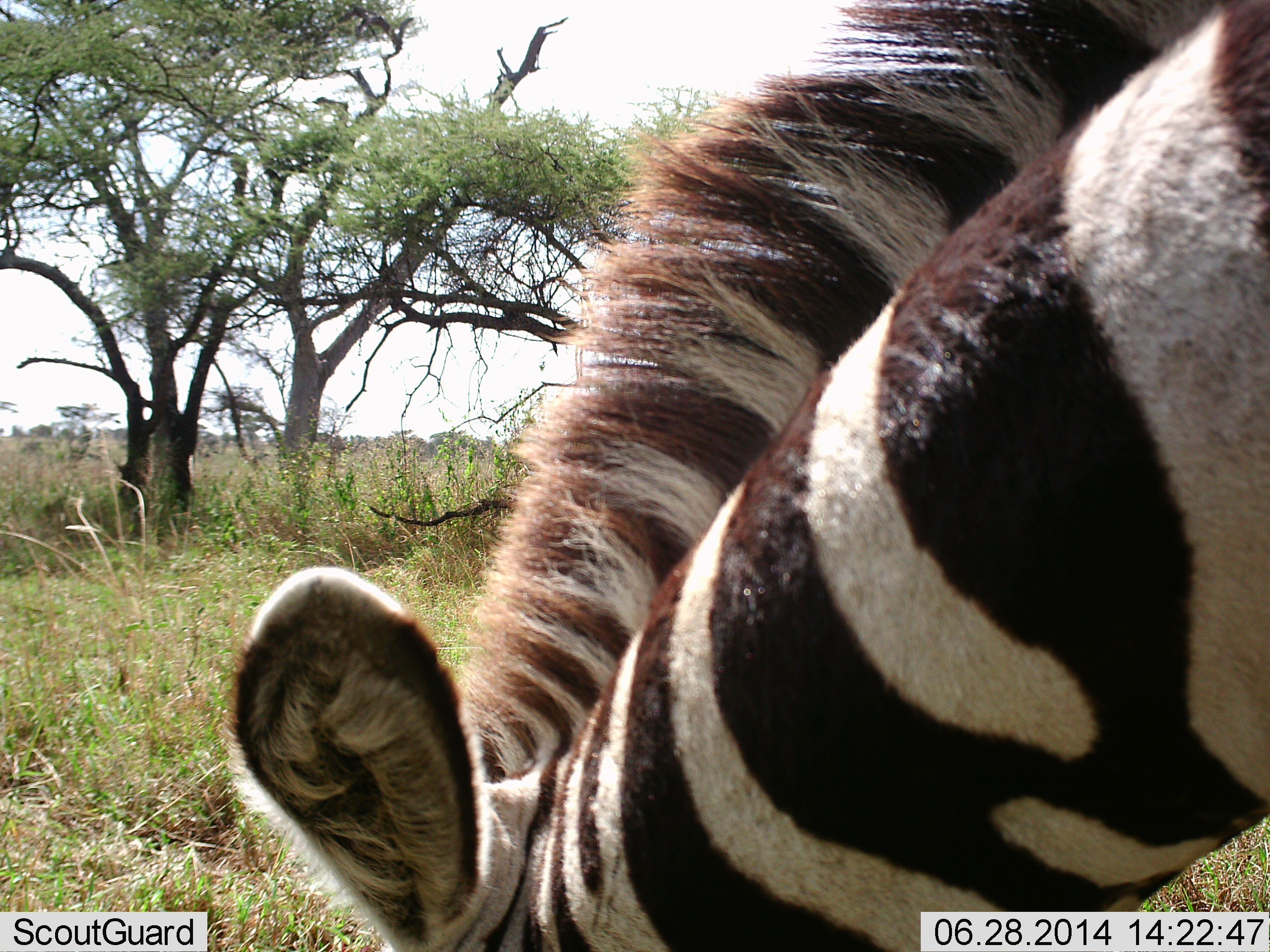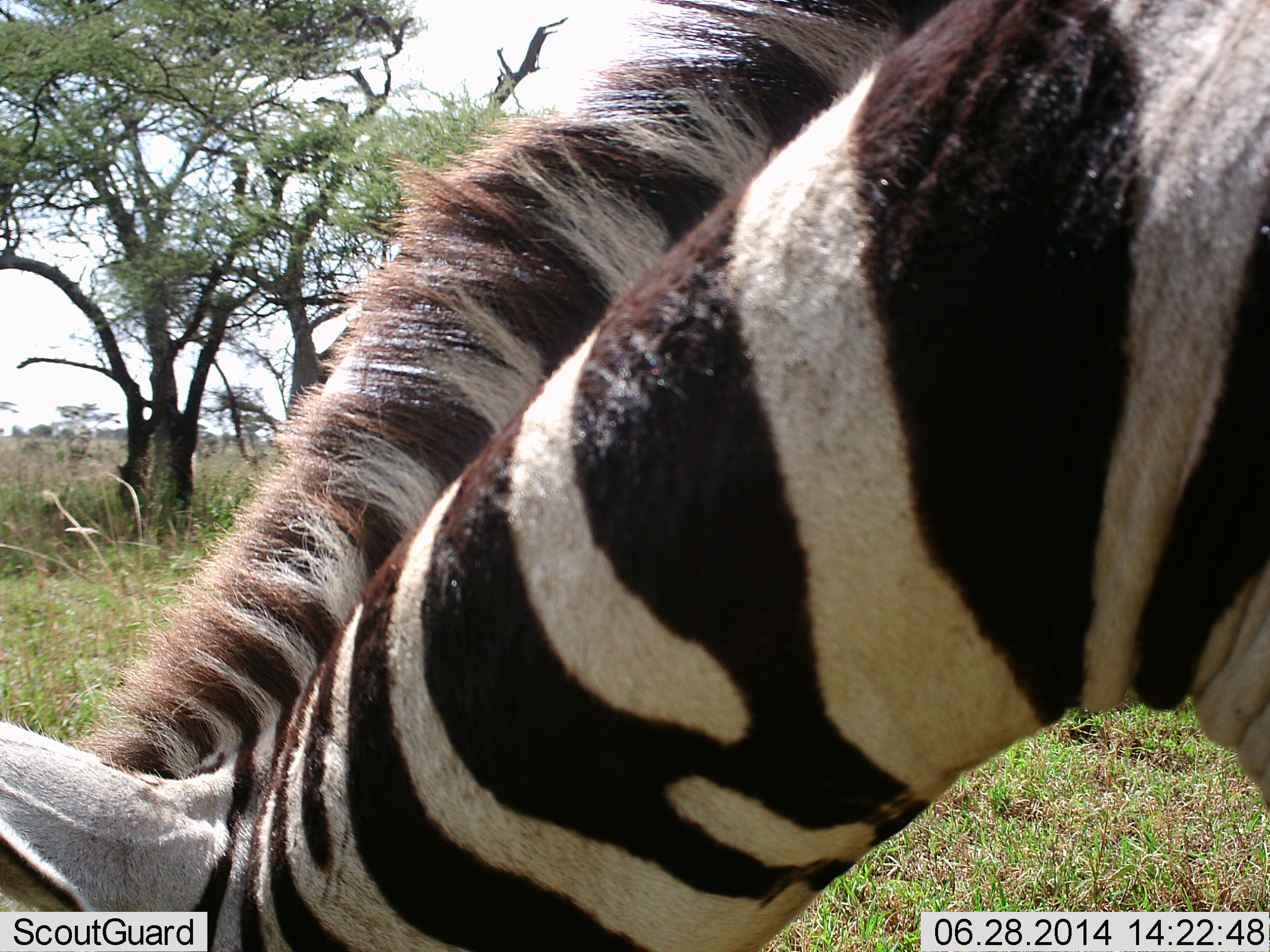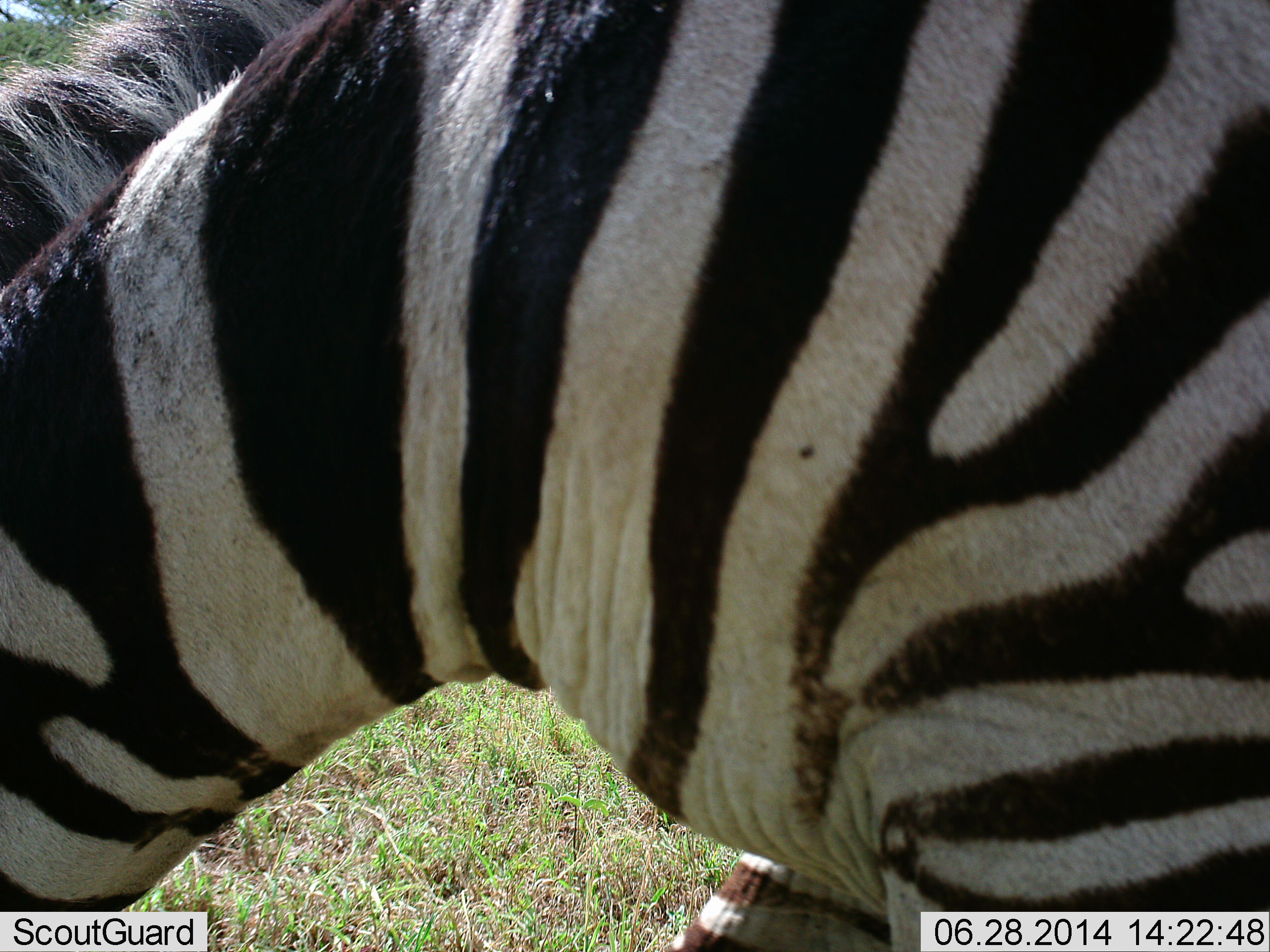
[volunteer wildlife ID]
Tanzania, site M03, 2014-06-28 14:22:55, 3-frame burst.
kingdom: Animalia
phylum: Chordata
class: Mammalia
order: Perissodactyla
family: Equidae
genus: Equus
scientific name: Equus quagga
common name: plains zebra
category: zebra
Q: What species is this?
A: Zebra (plains zebra) (Equus quagga).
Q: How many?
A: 1.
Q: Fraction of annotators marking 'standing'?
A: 40%.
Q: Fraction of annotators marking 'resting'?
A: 0%.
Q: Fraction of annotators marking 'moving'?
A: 20%.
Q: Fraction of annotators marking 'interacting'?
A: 10%.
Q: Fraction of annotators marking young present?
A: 0%.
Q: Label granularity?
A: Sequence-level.